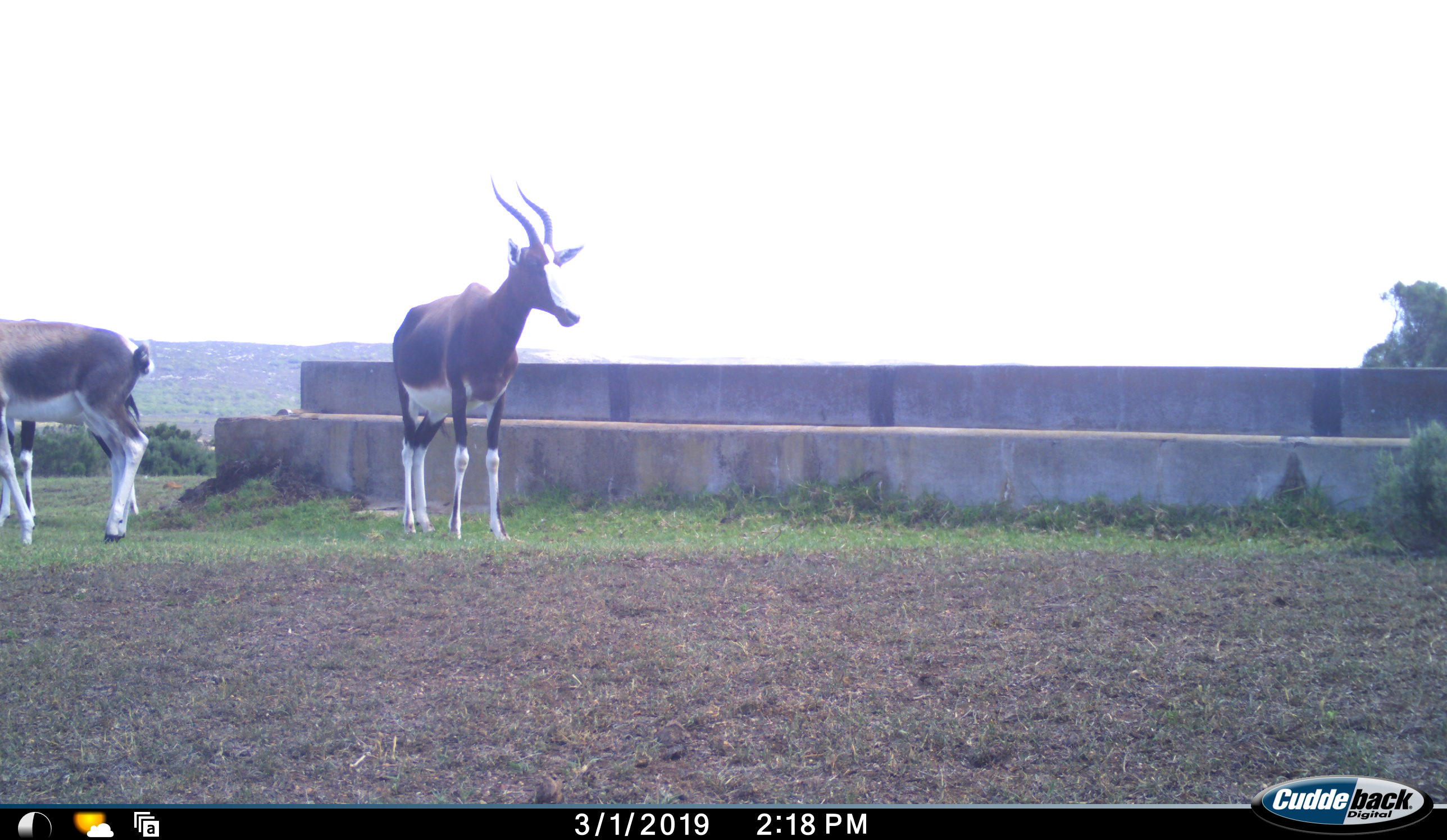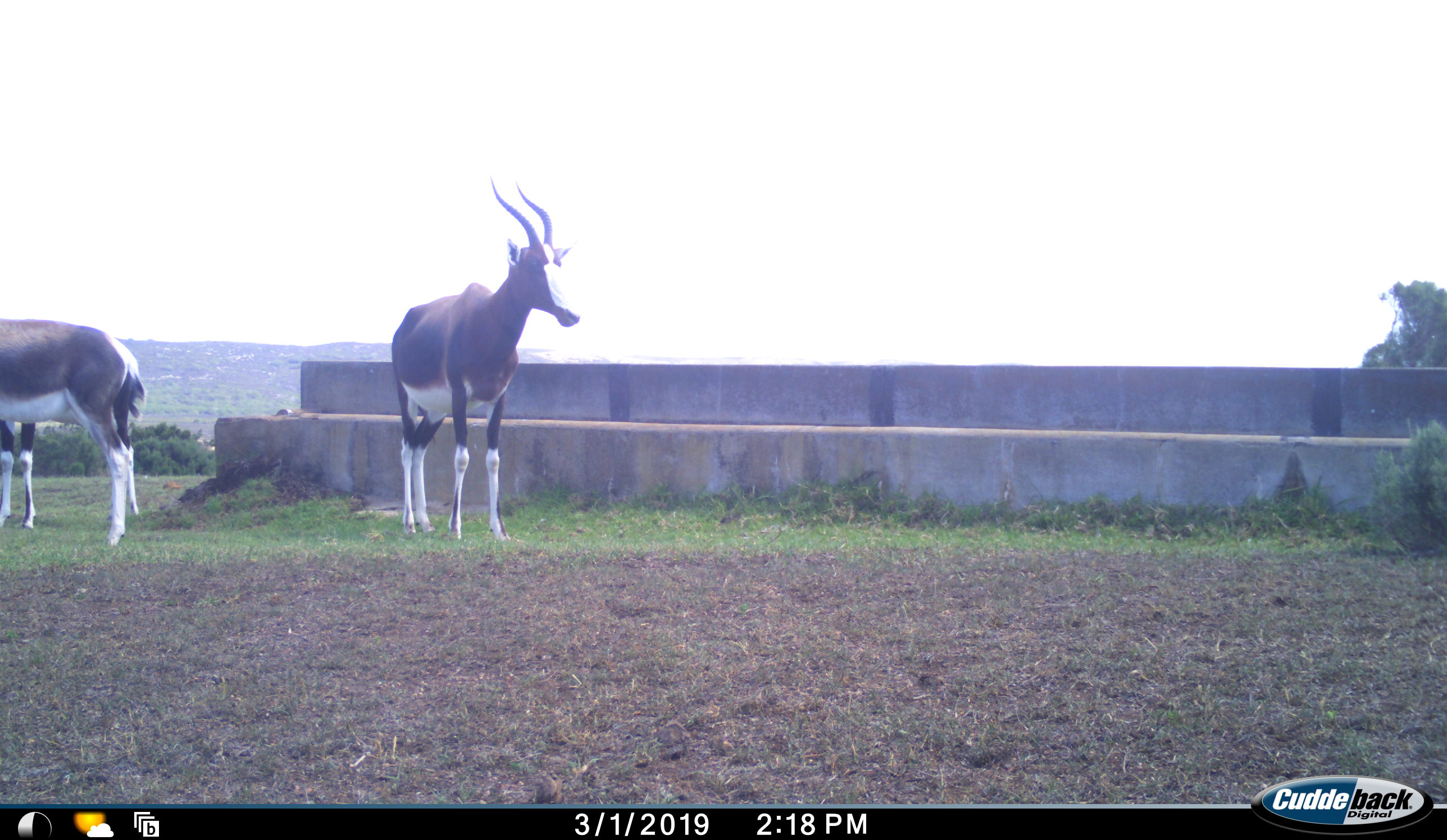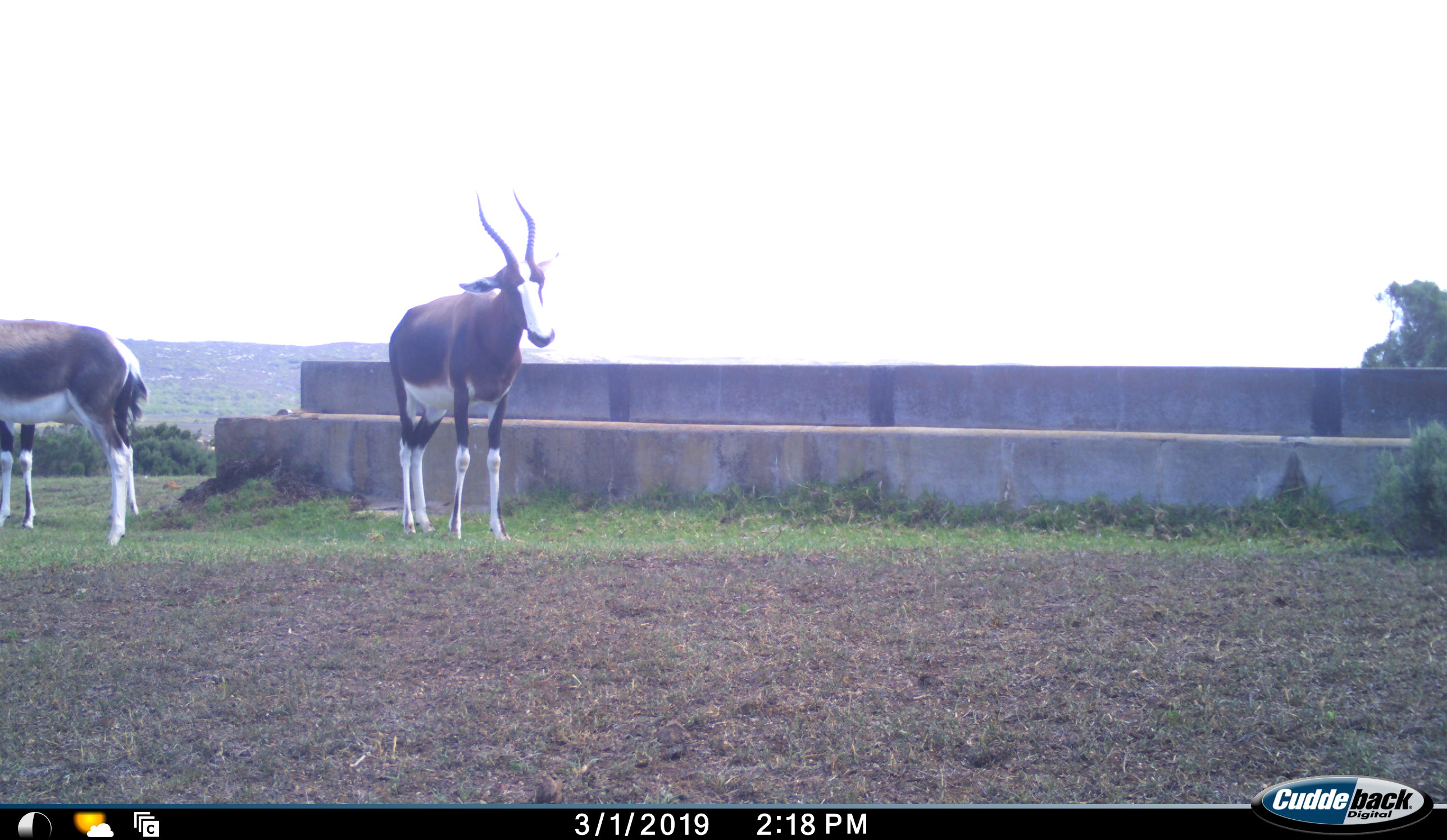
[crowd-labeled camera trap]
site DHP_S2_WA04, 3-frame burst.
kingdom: Animalia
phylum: Chordata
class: Mammalia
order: Artiodactyla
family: Bovidae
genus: Damaliscus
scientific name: Damaliscus pygargus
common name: bontebok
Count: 3.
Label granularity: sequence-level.